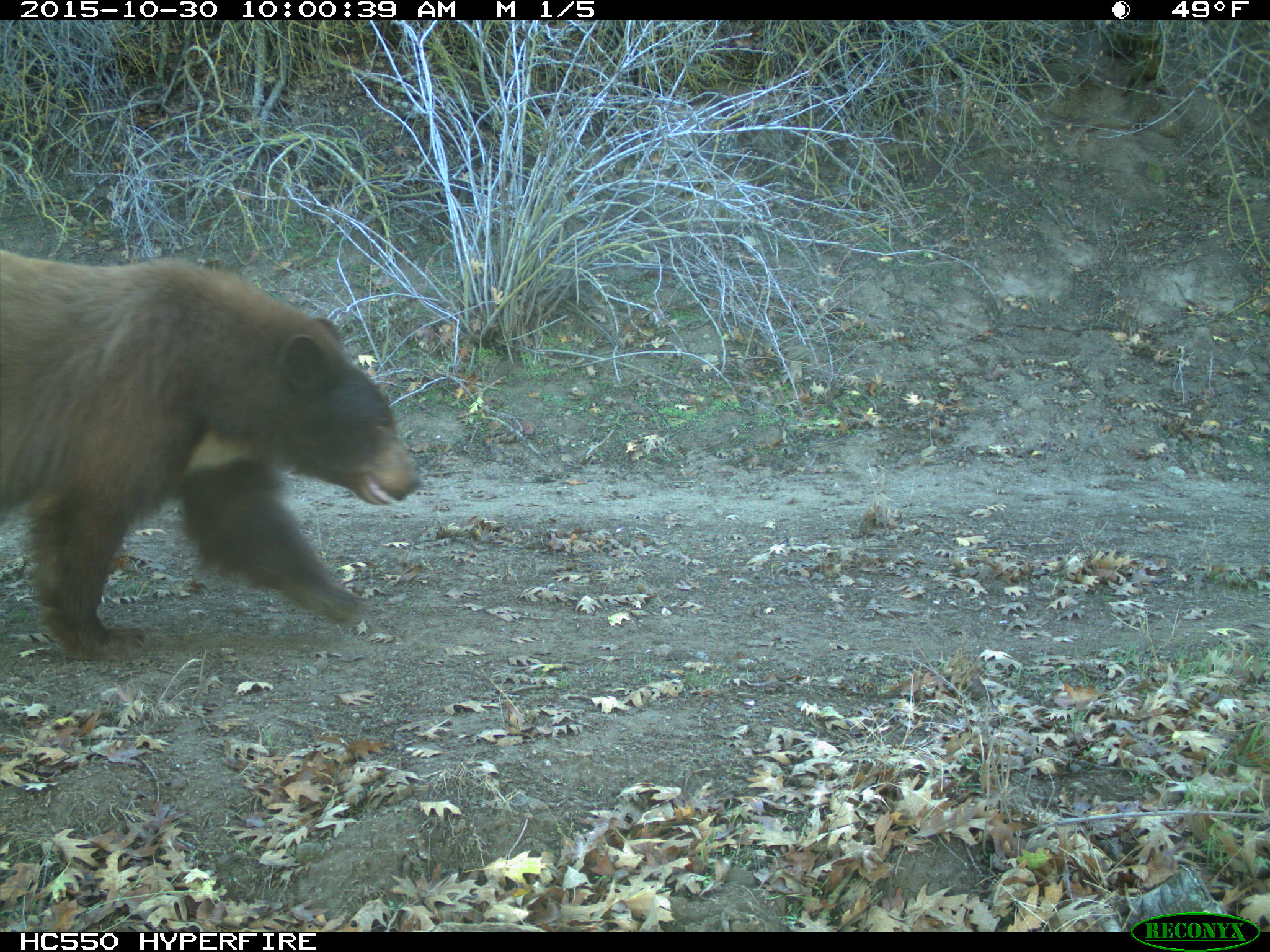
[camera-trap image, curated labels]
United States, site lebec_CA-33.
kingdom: Animalia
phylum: Chordata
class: Mammalia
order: Carnivora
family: Ursidae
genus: Ursus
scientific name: Ursus americanus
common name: american black bear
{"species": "Ursus americanus (american black bear)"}